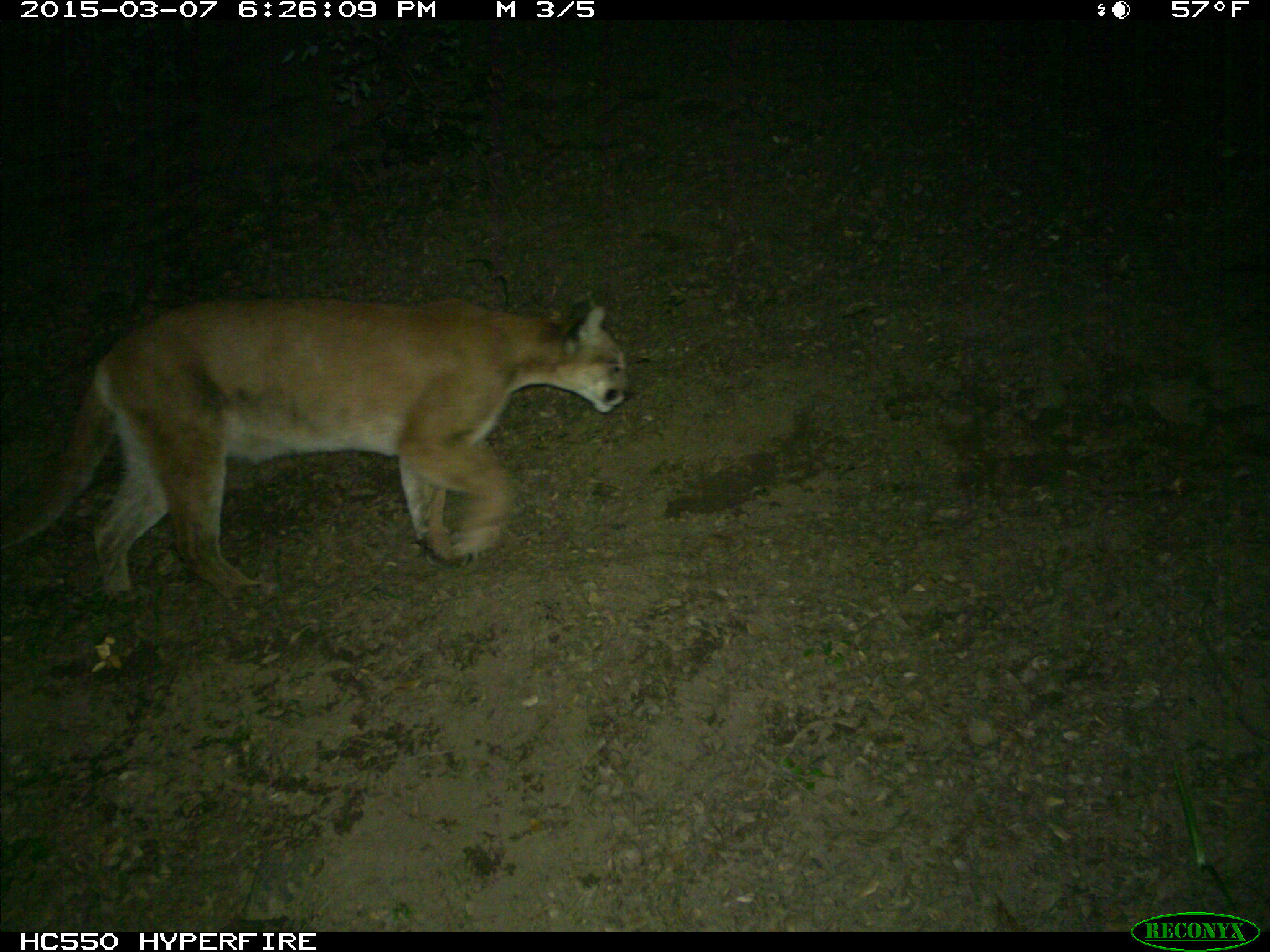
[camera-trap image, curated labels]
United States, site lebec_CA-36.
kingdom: Animalia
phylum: Chordata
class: Mammalia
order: Carnivora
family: Felidae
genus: Puma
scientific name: Puma concolor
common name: mountain lion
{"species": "Puma concolor (mountain lion)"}